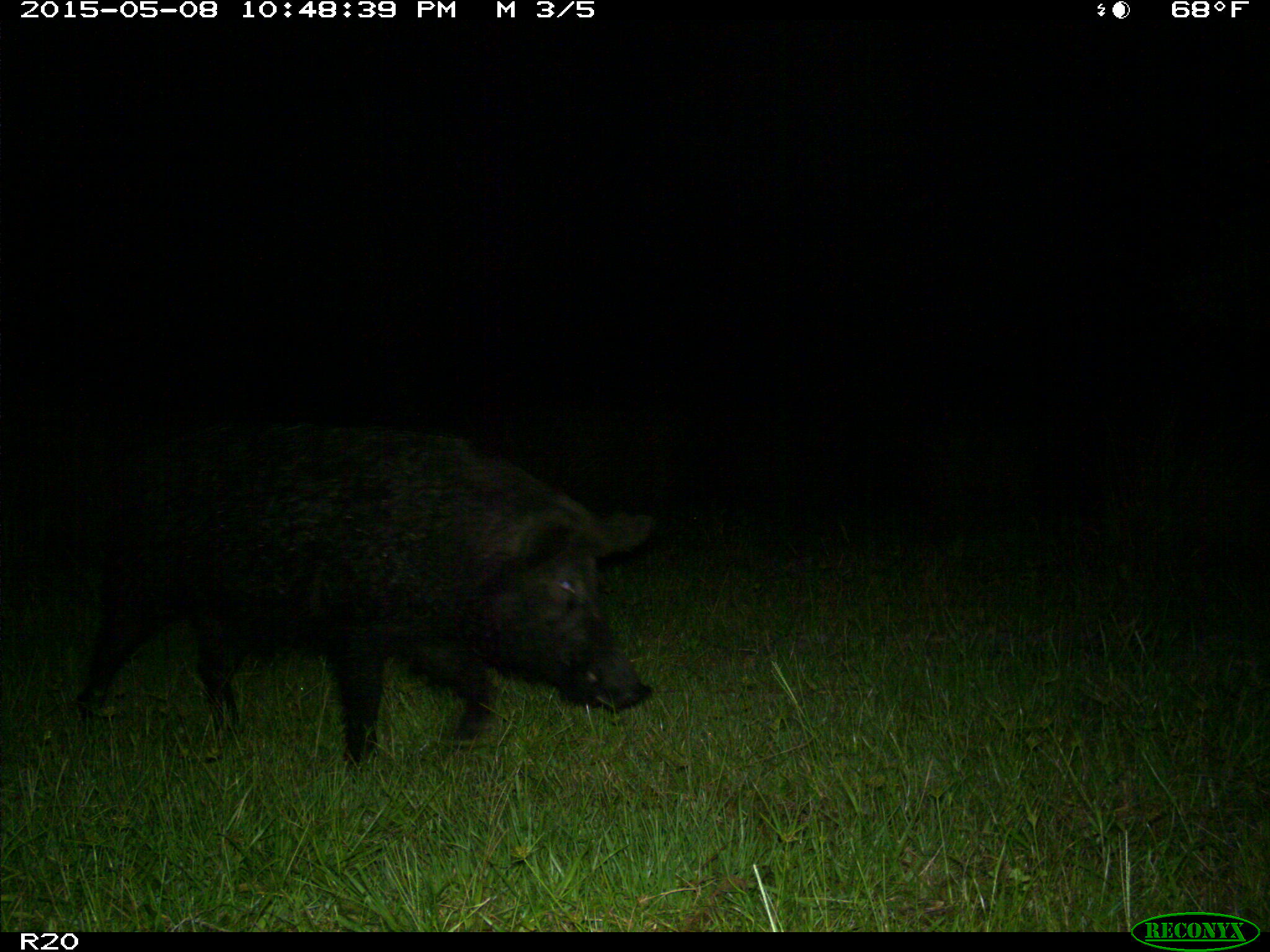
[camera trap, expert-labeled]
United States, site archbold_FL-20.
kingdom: Animalia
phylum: Chordata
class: Mammalia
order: Artiodactyla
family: Suidae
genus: Sus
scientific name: Sus scrofa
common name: wild boar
Sus scrofa (wild boar).